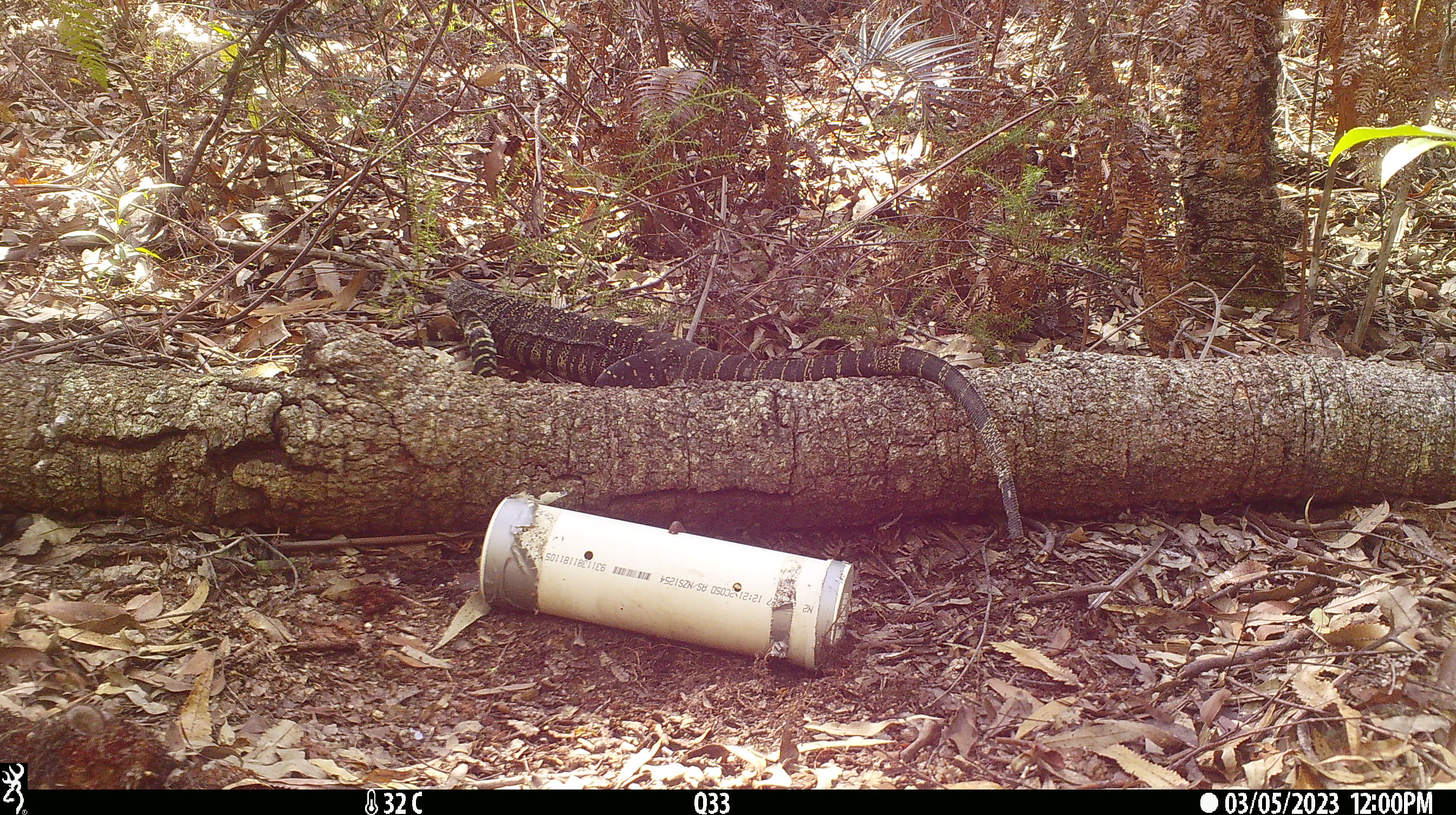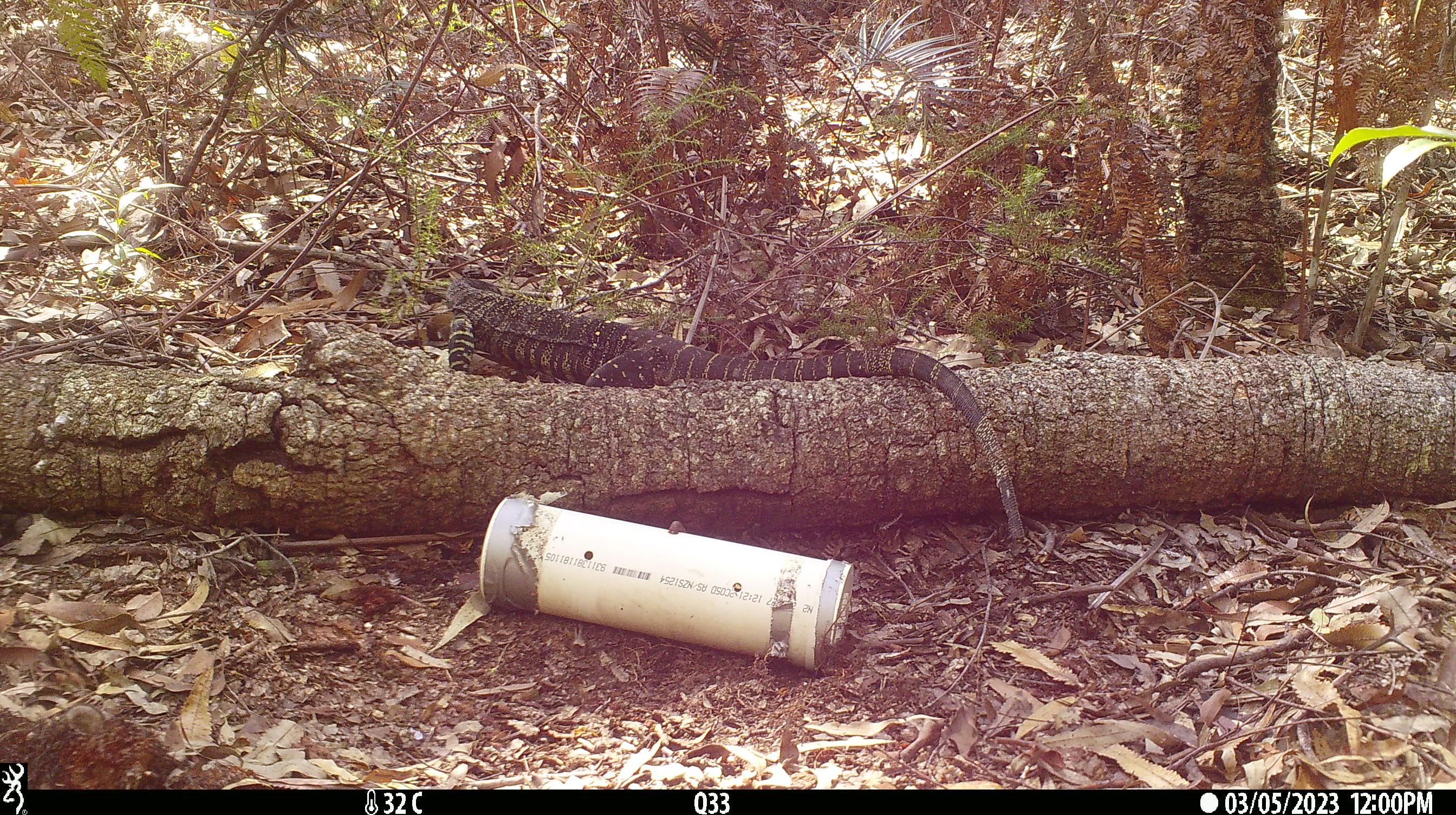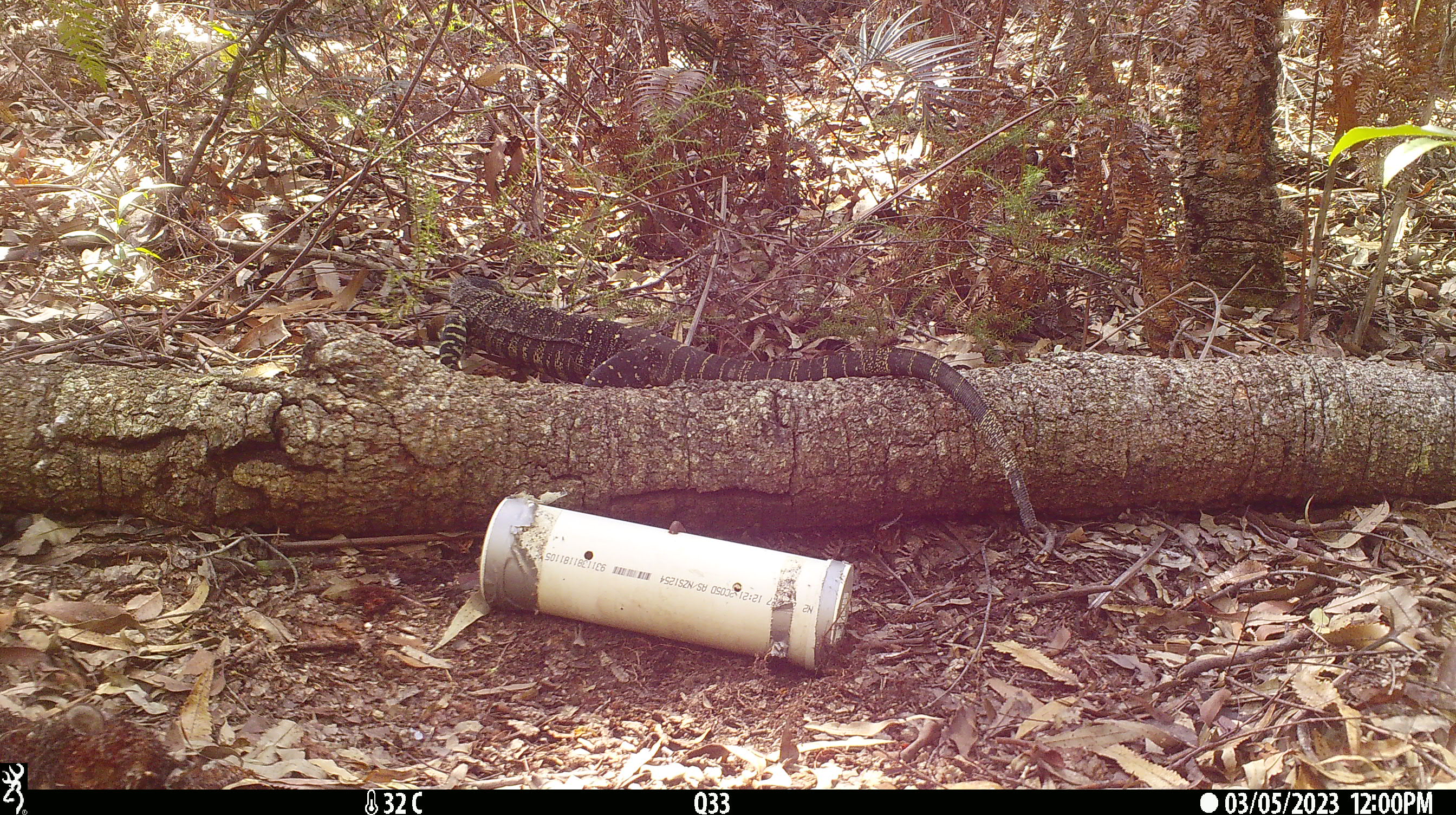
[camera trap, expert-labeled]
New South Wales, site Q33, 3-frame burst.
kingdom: Animalia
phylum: Chordata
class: Reptilia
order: Squamata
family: Varanidae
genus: Varanus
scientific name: Varanus varius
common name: lace monitor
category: goanna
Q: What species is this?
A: Goanna (lace monitor) (Varanus varius).